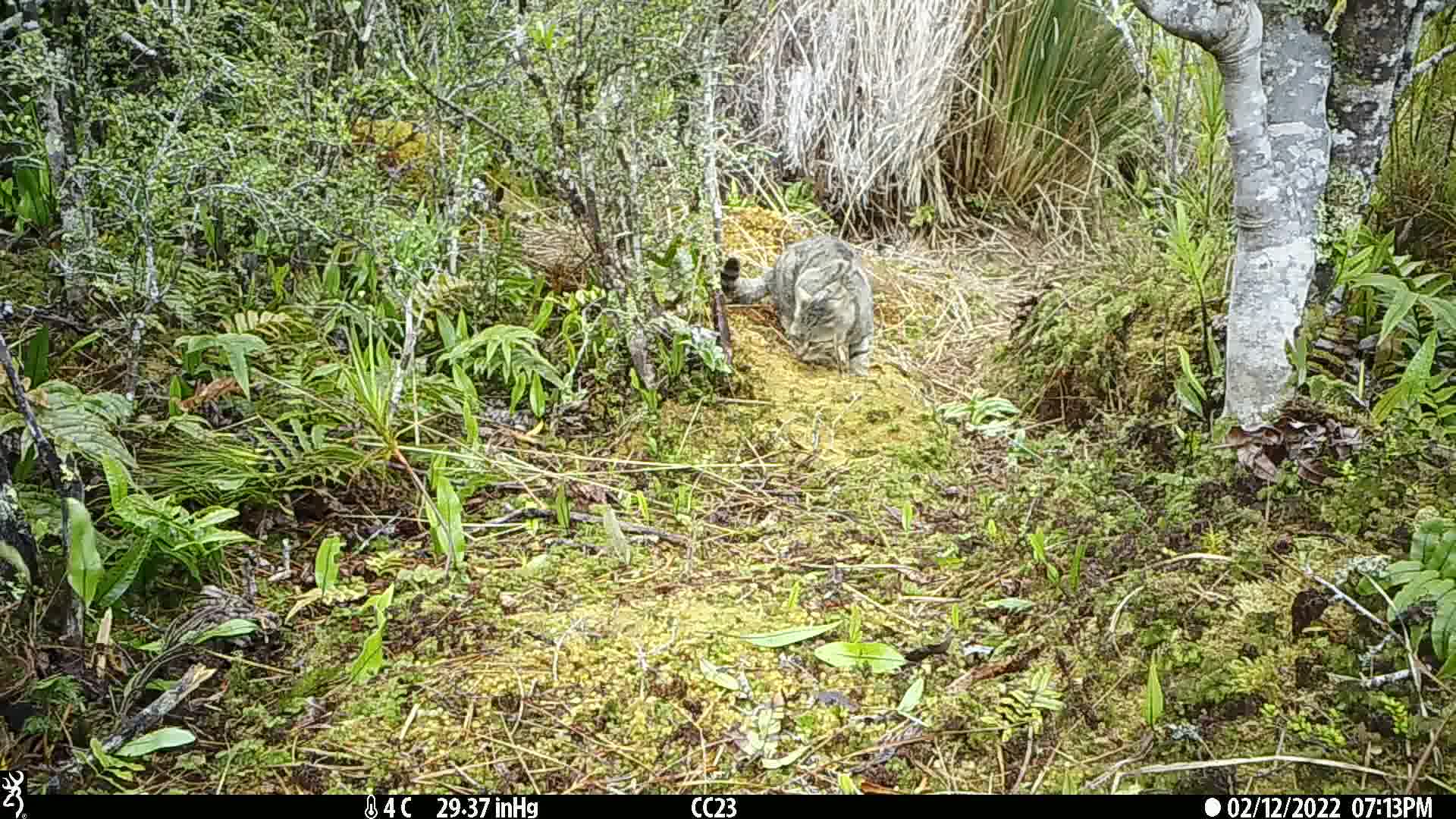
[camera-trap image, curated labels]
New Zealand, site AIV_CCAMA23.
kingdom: Animalia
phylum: Chordata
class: Mammalia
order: Carnivora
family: Felidae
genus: Felis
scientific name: Felis catus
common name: domestic cat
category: cat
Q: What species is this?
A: Cat (domestic cat) (Felis catus).